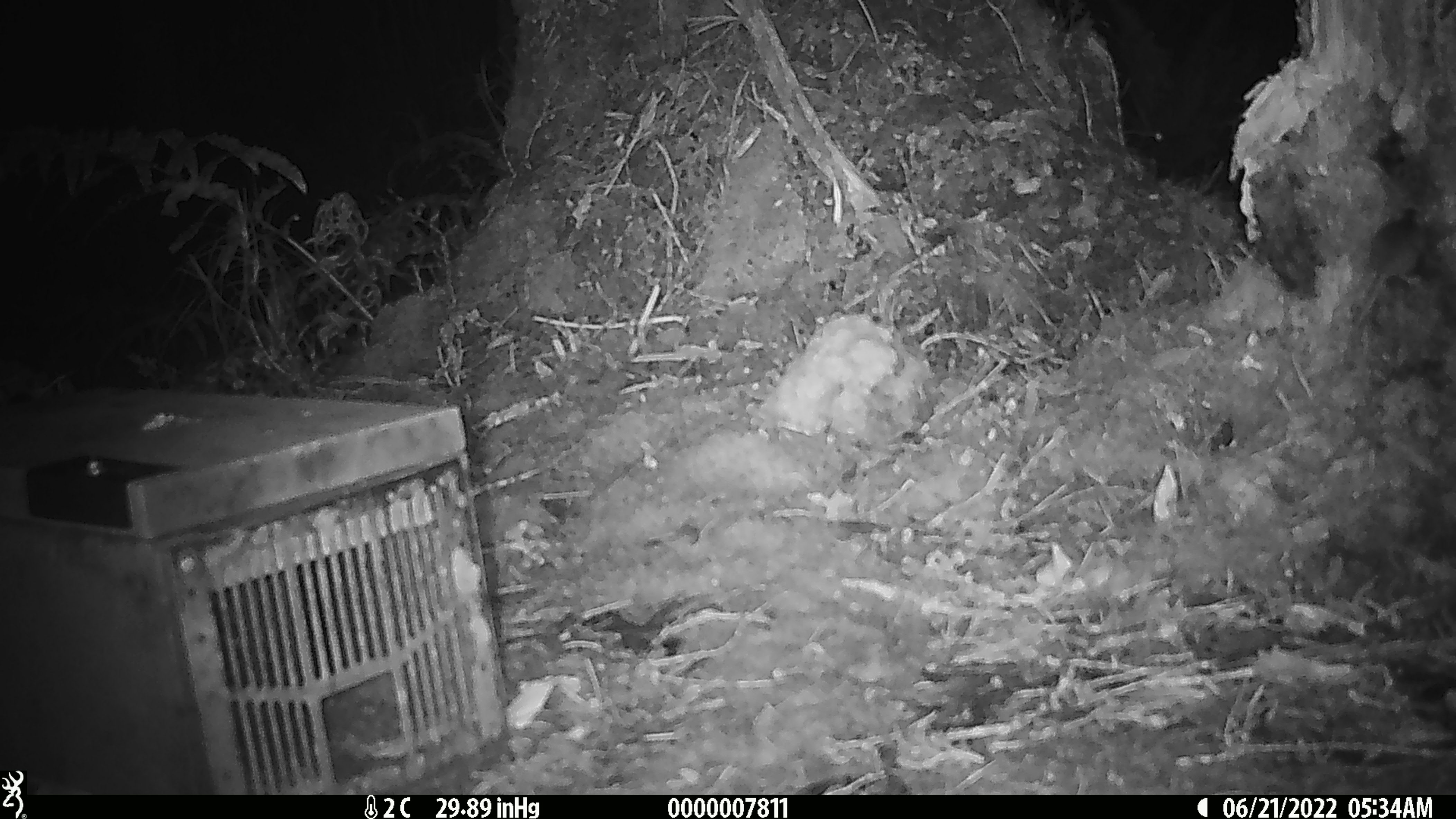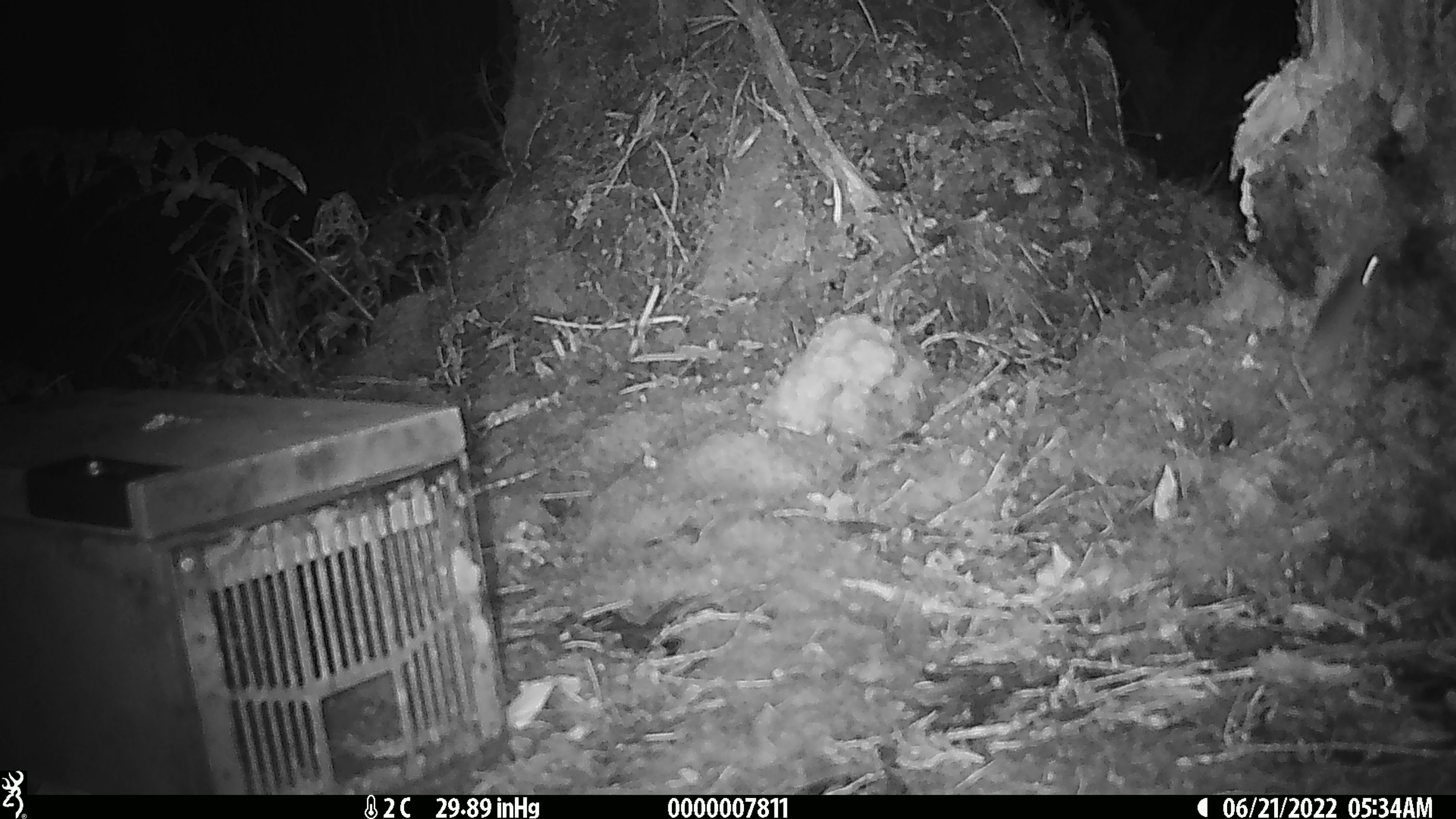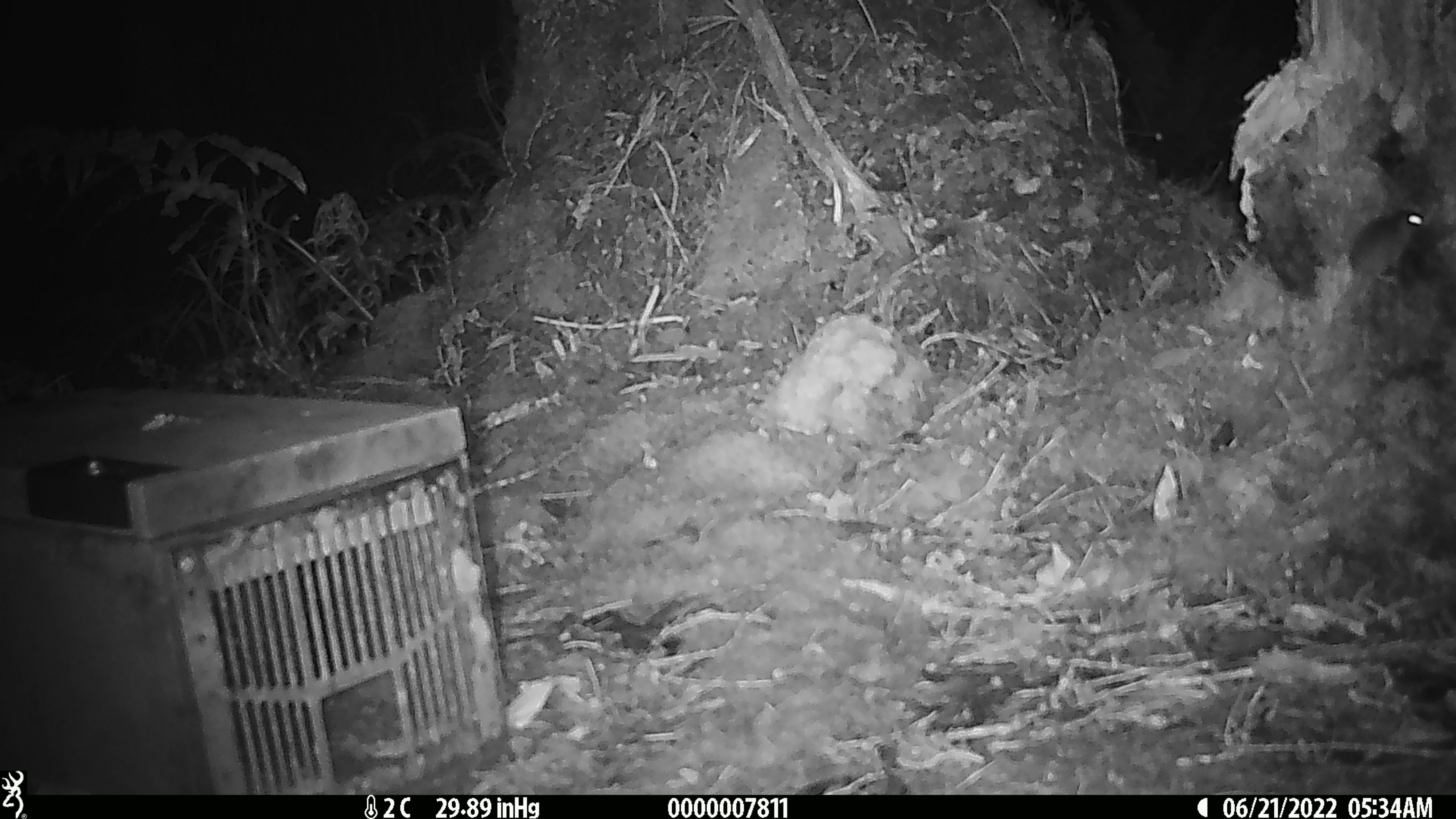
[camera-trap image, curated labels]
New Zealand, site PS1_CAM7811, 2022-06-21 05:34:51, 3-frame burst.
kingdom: Animalia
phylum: Chordata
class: Mammalia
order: Rodentia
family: Muridae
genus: Mus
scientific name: Mus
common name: mouse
Mouse (Mus).